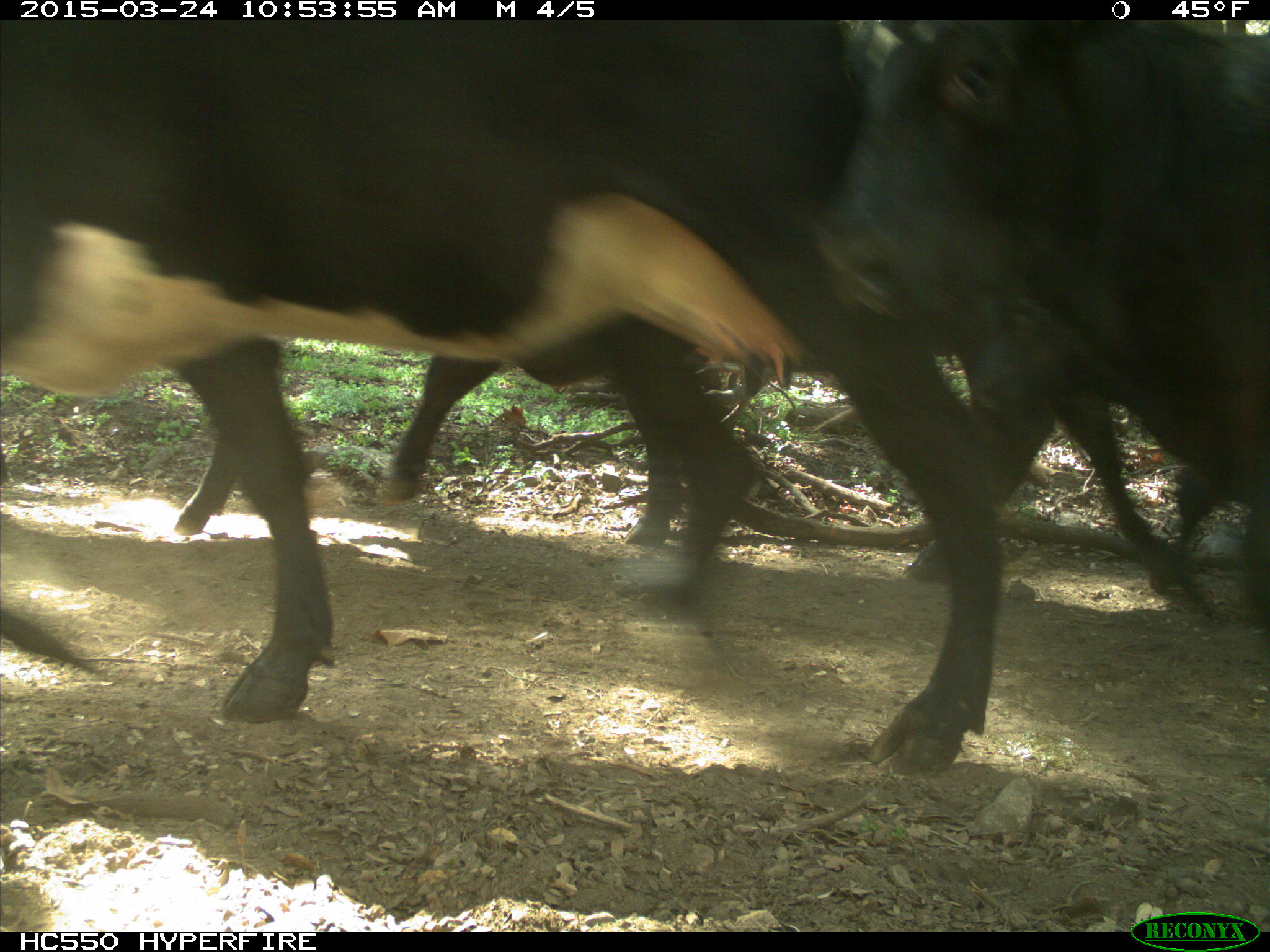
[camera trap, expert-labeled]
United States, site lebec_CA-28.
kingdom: Animalia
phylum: Chordata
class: Mammalia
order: Artiodactyla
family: Bovidae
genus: Bos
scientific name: Bos taurus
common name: domestic cow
Bos taurus (domestic cow).